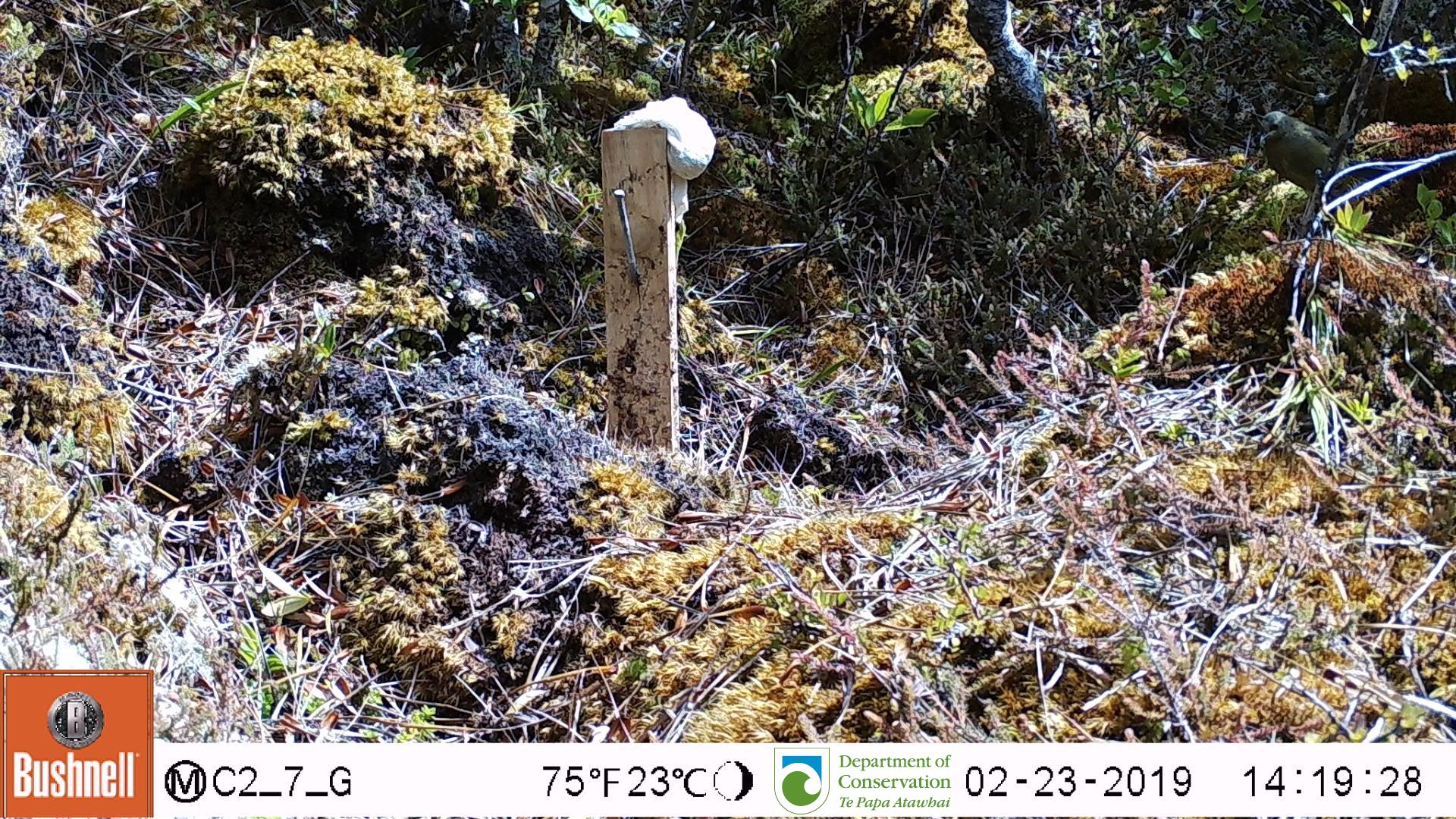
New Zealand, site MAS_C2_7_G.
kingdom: Animalia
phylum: Chordata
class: Aves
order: Passeriformes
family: Meliphagidae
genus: Anthornis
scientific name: Anthornis melanura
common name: new zealand bellbird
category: bellbird